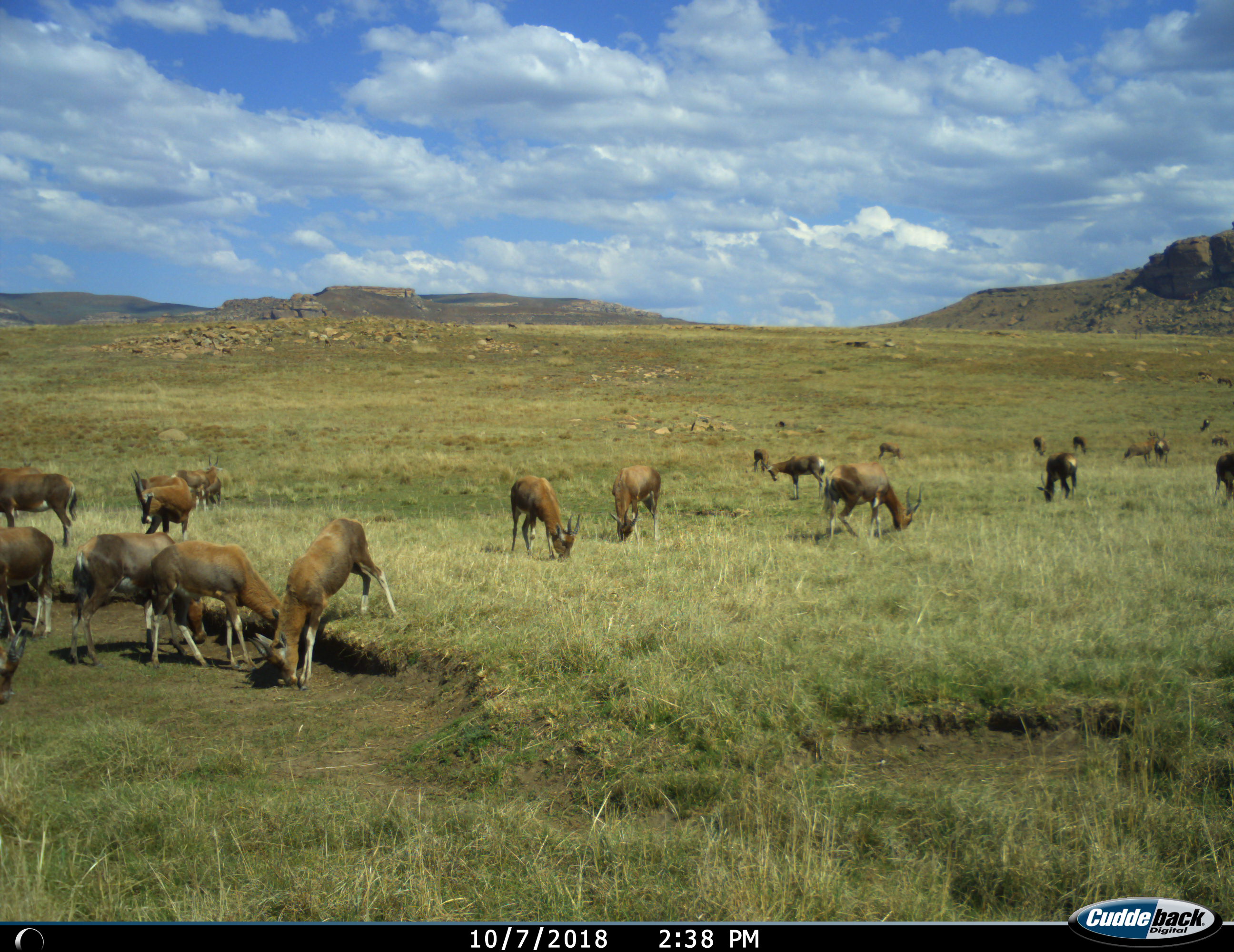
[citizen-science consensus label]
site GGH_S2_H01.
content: unidentified animal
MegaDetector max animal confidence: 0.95